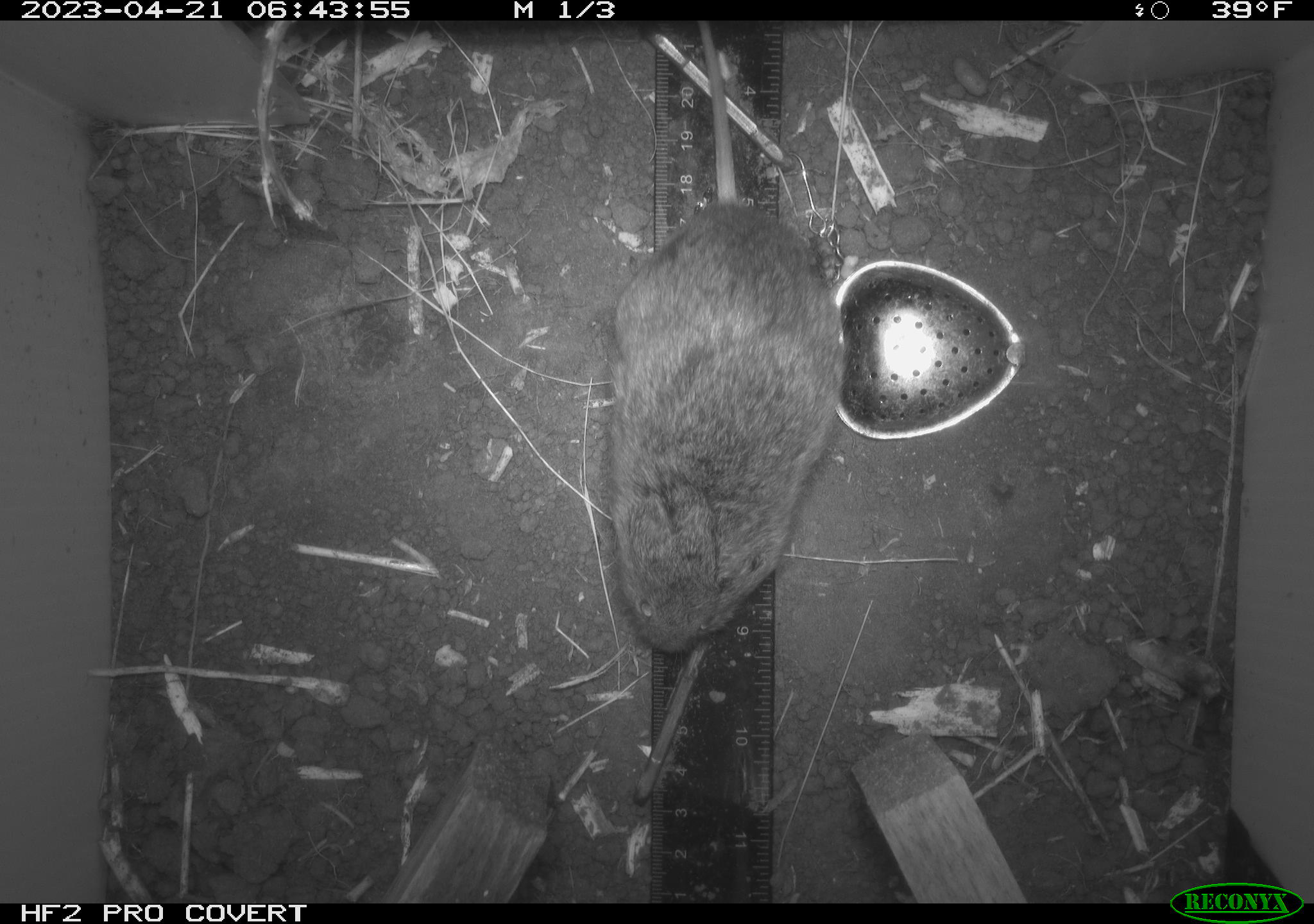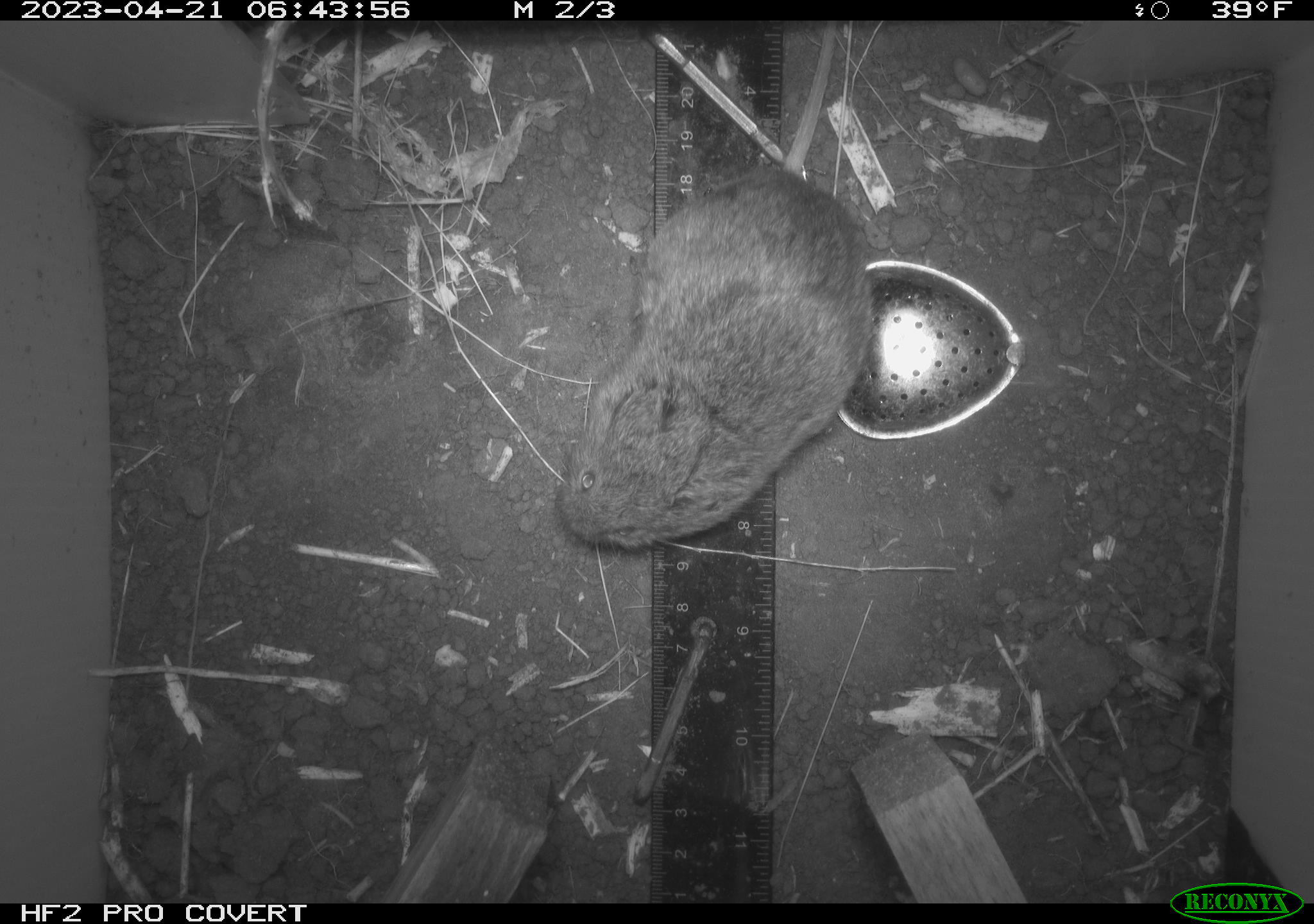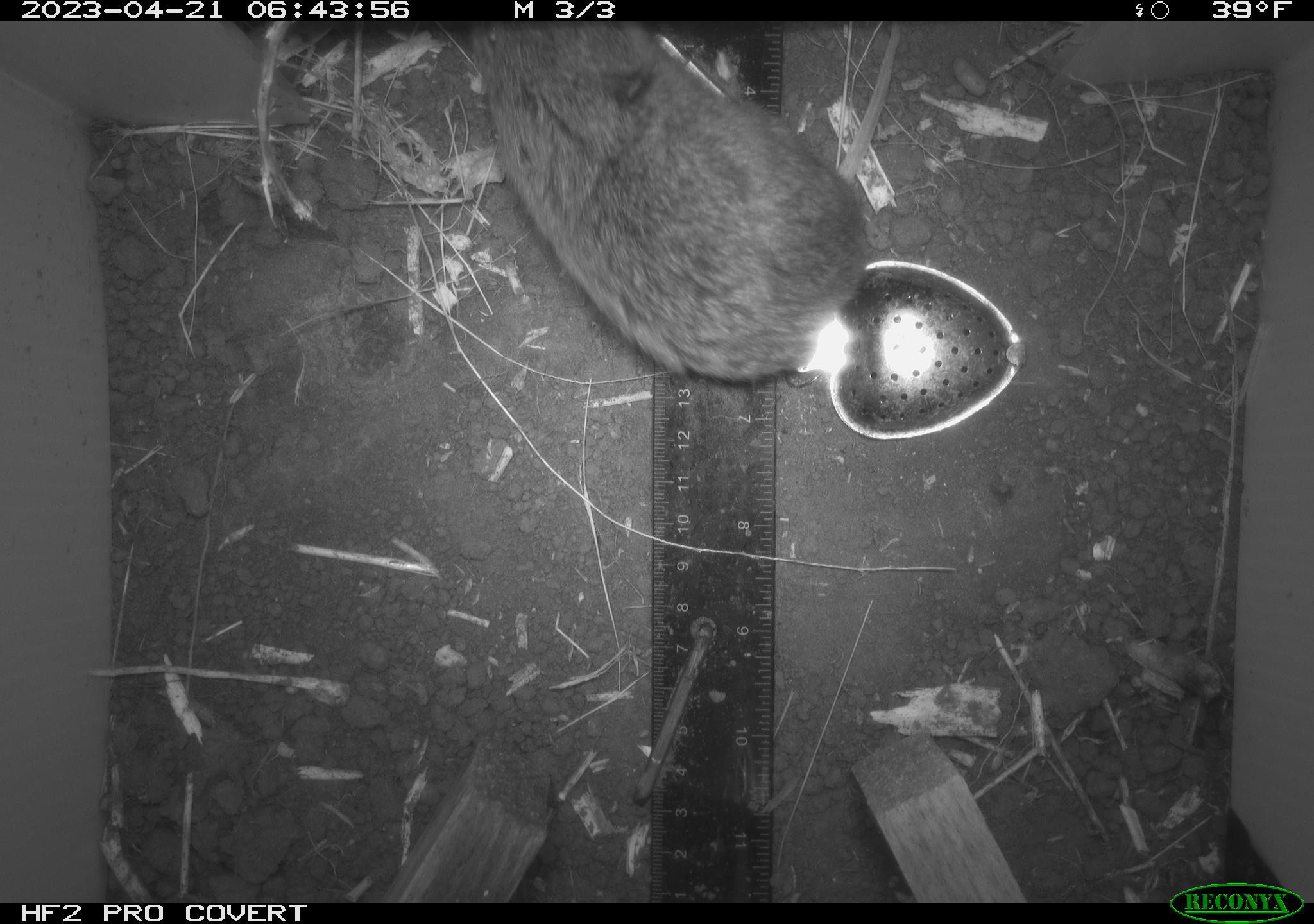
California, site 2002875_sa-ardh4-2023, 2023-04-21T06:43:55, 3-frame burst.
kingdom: Animalia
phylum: Chordata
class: Mammalia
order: Rodentia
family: Cricetidae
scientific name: Arvicolinae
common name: voles, lemmings, and muskrats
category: arvicolinae subfamily